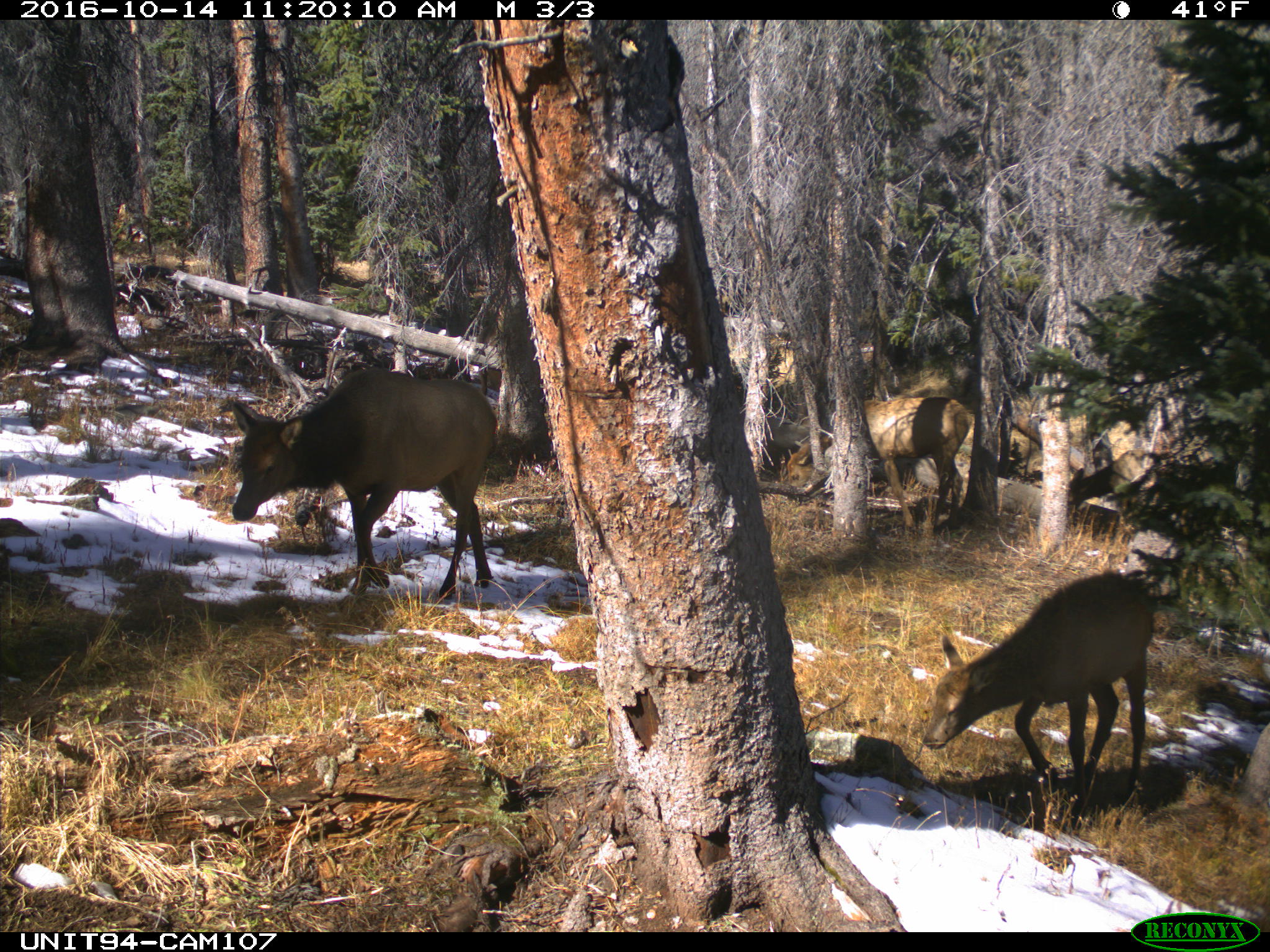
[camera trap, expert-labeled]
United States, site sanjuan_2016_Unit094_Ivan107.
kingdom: Animalia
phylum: Chordata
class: Mammalia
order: Artiodactyla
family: Cervidae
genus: Cervus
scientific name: Cervus elaphus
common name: red deer